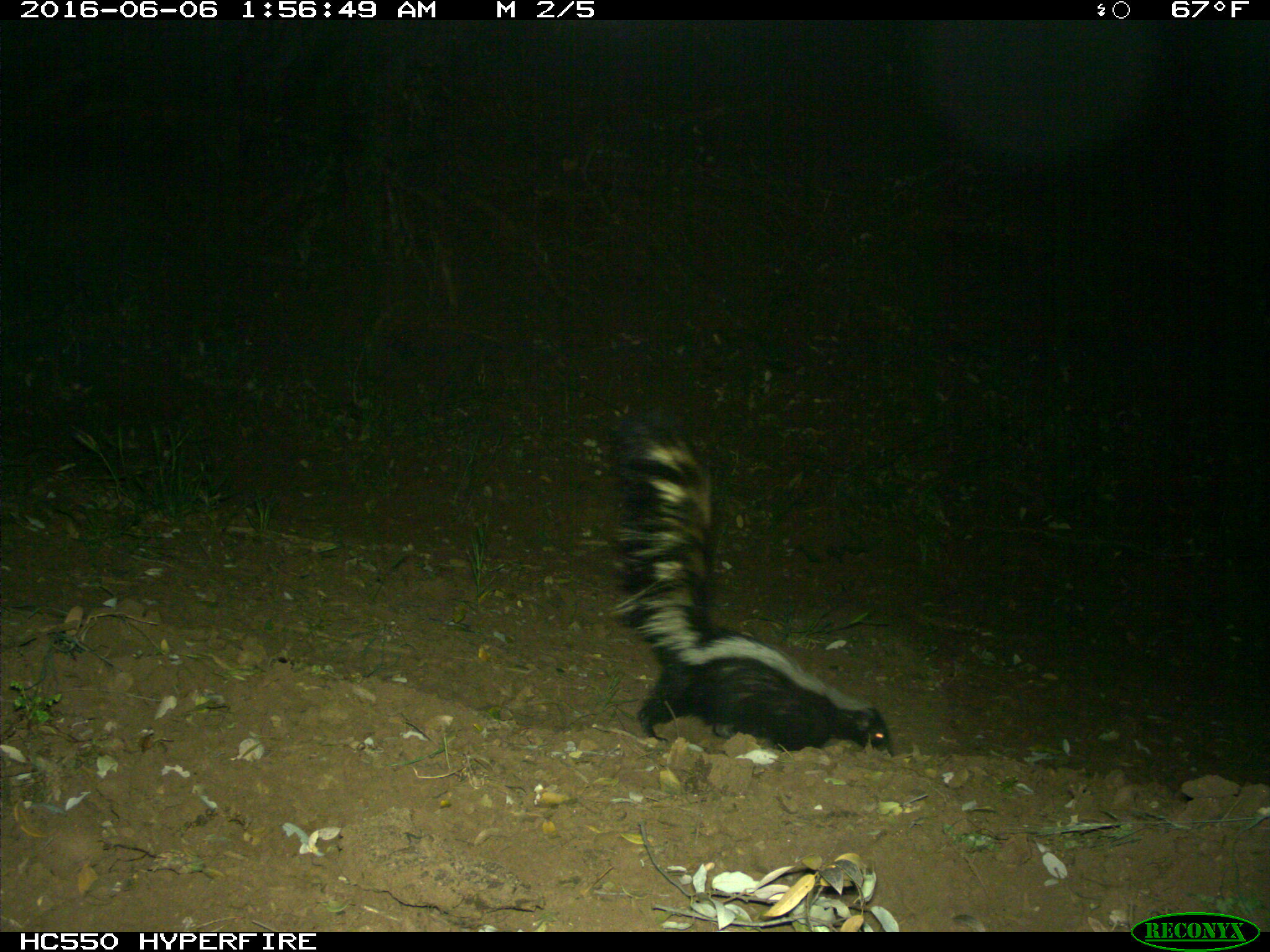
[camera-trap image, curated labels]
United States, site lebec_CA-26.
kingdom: Animalia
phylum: Chordata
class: Mammalia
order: Carnivora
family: Mephitidae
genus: Mephitis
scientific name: Mephitis mephitis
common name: striped skunk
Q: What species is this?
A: Mephitis mephitis (striped skunk).